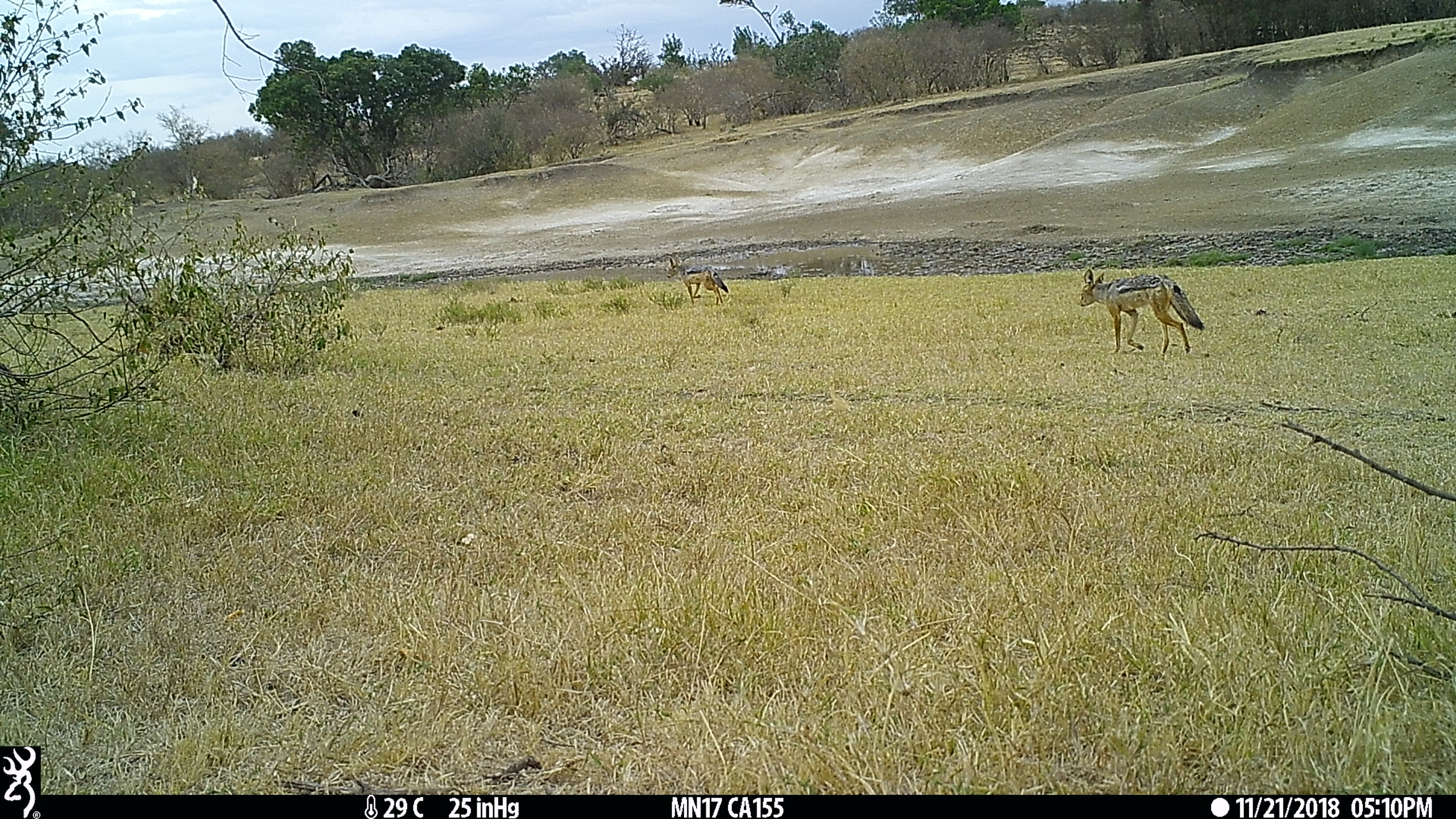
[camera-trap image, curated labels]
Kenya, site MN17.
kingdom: Animalia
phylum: Chordata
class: Mammalia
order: Carnivora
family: Canidae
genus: Lupulella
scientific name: Lupulella mesomelas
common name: black-backed jackal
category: jackal